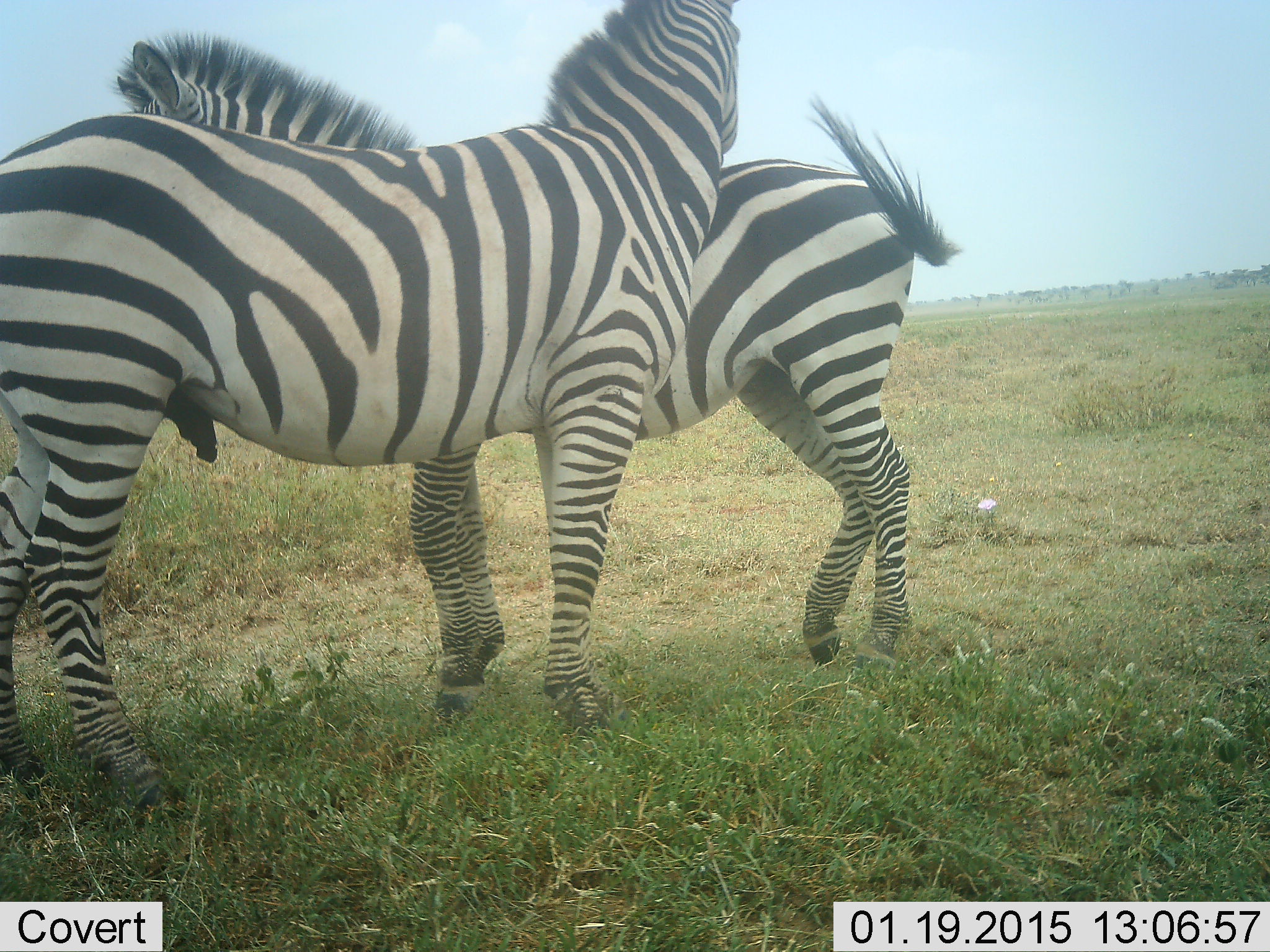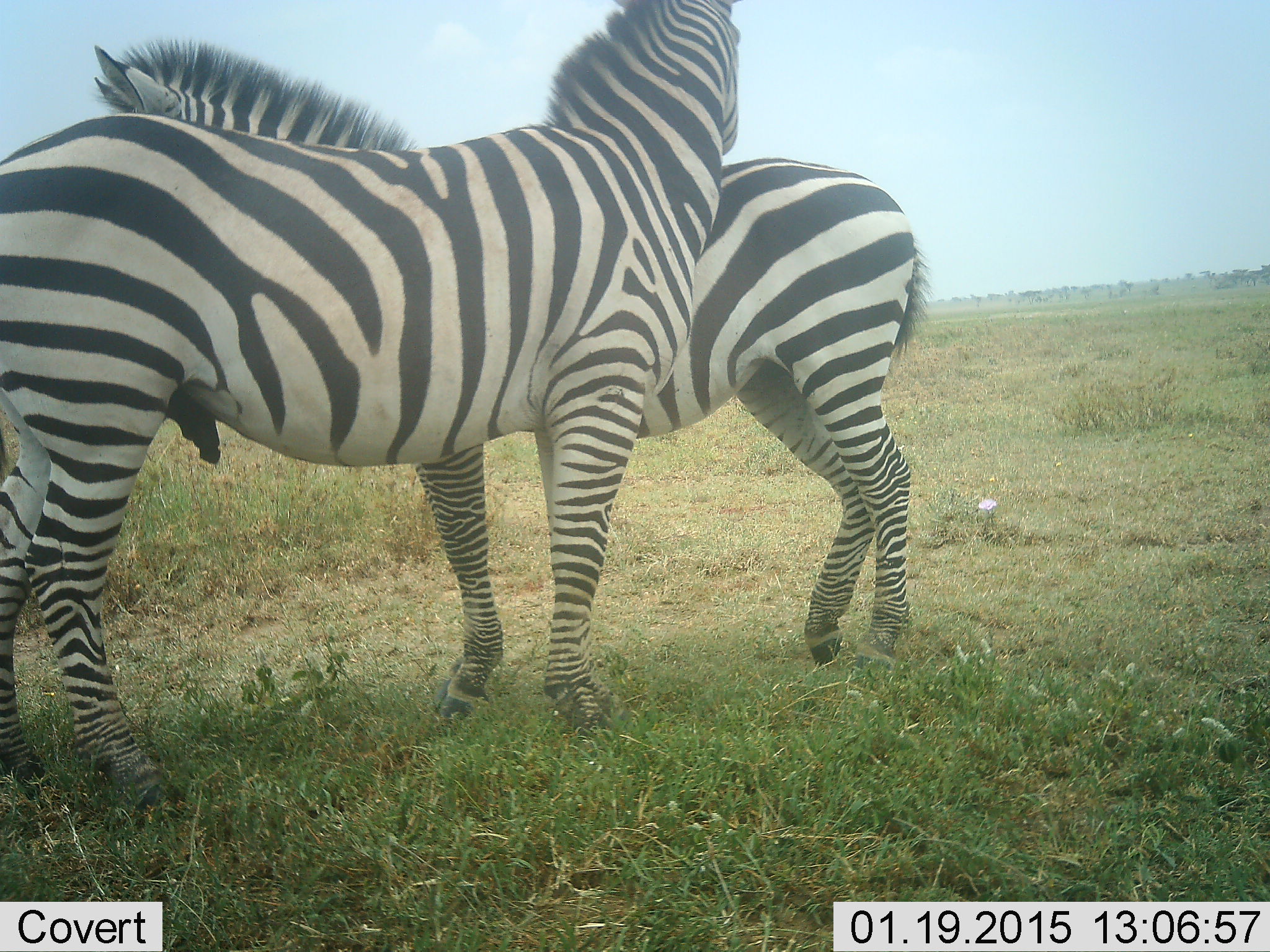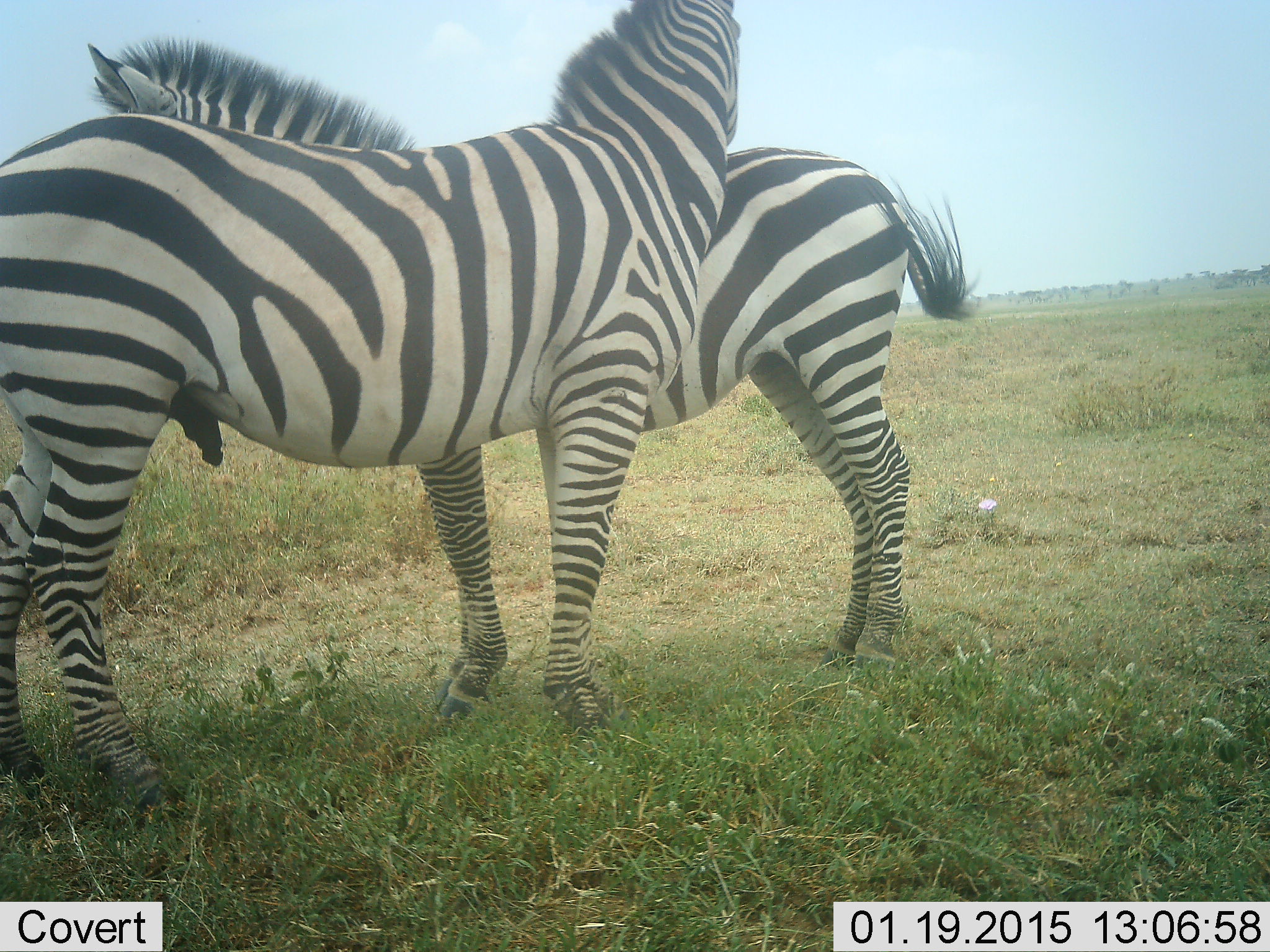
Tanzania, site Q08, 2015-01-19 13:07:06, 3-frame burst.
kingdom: Animalia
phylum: Chordata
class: Mammalia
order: Perissodactyla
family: Equidae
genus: Equus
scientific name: Equus quagga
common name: plains zebra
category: zebra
Zebra (plains zebra) (Equus quagga), count 2. Behavior (volunteer vote fractions): standing 80%, resting 0%, moving 0%, interacting 30%. Young present (vote fraction): 0%. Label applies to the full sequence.